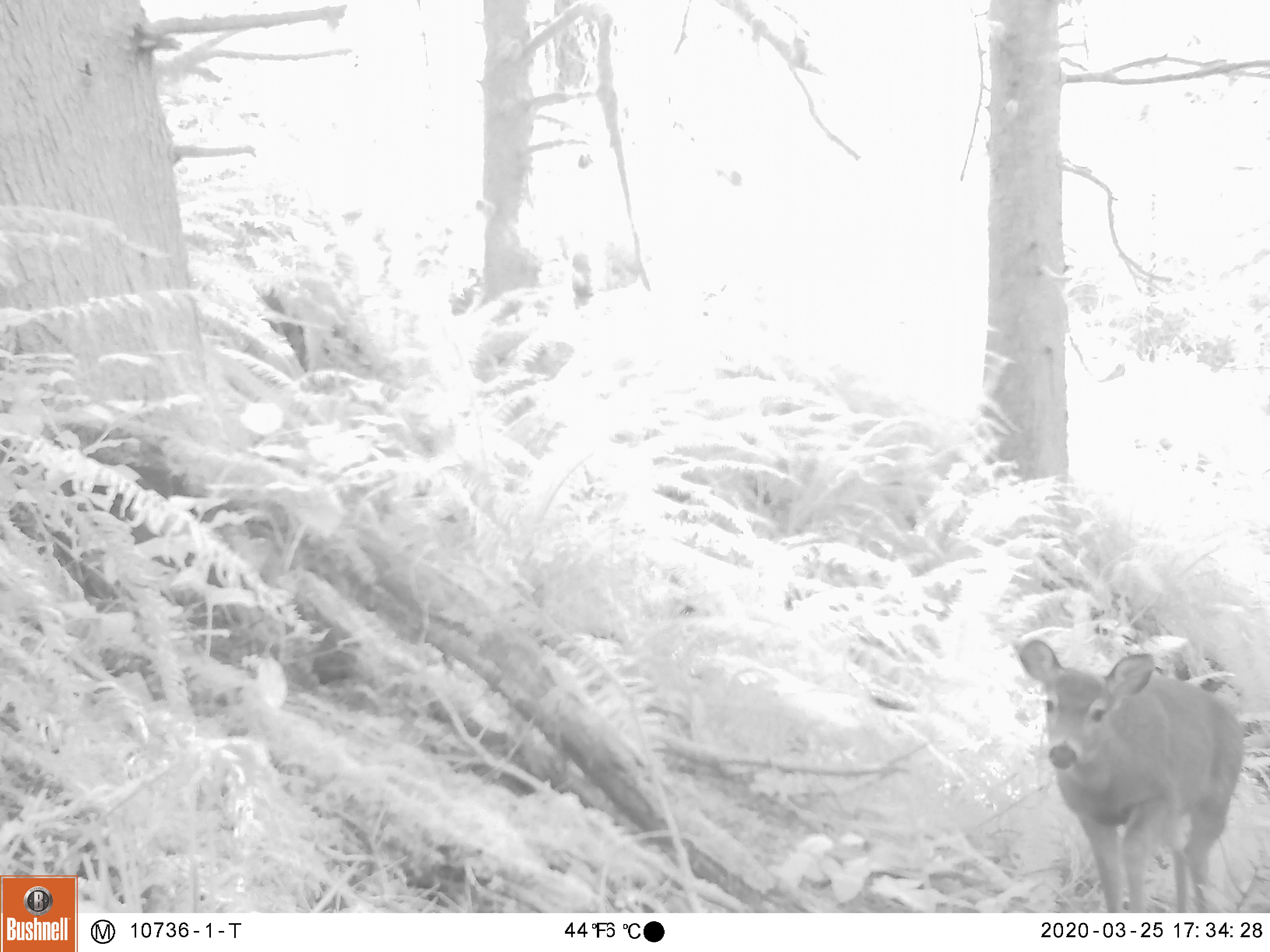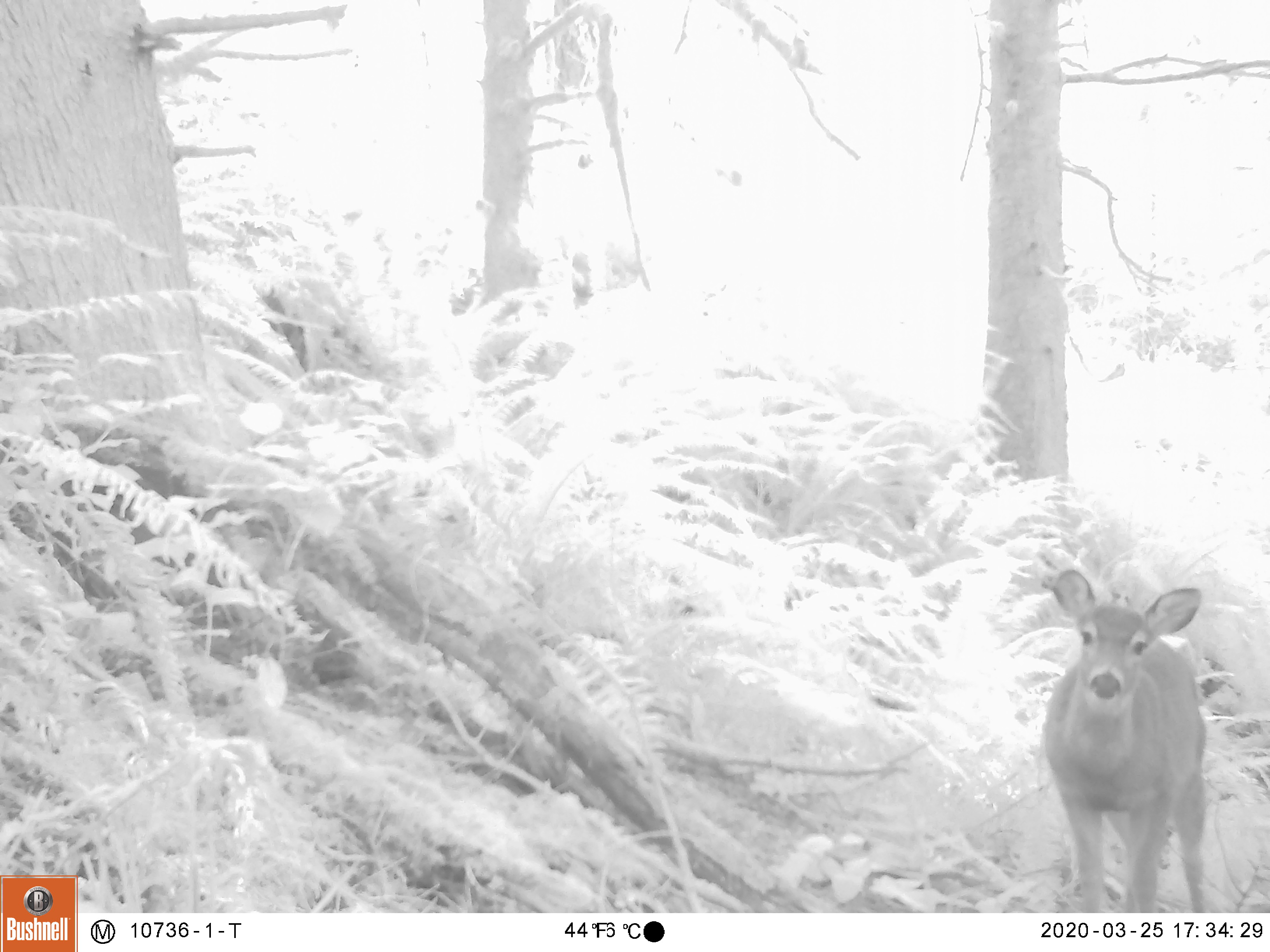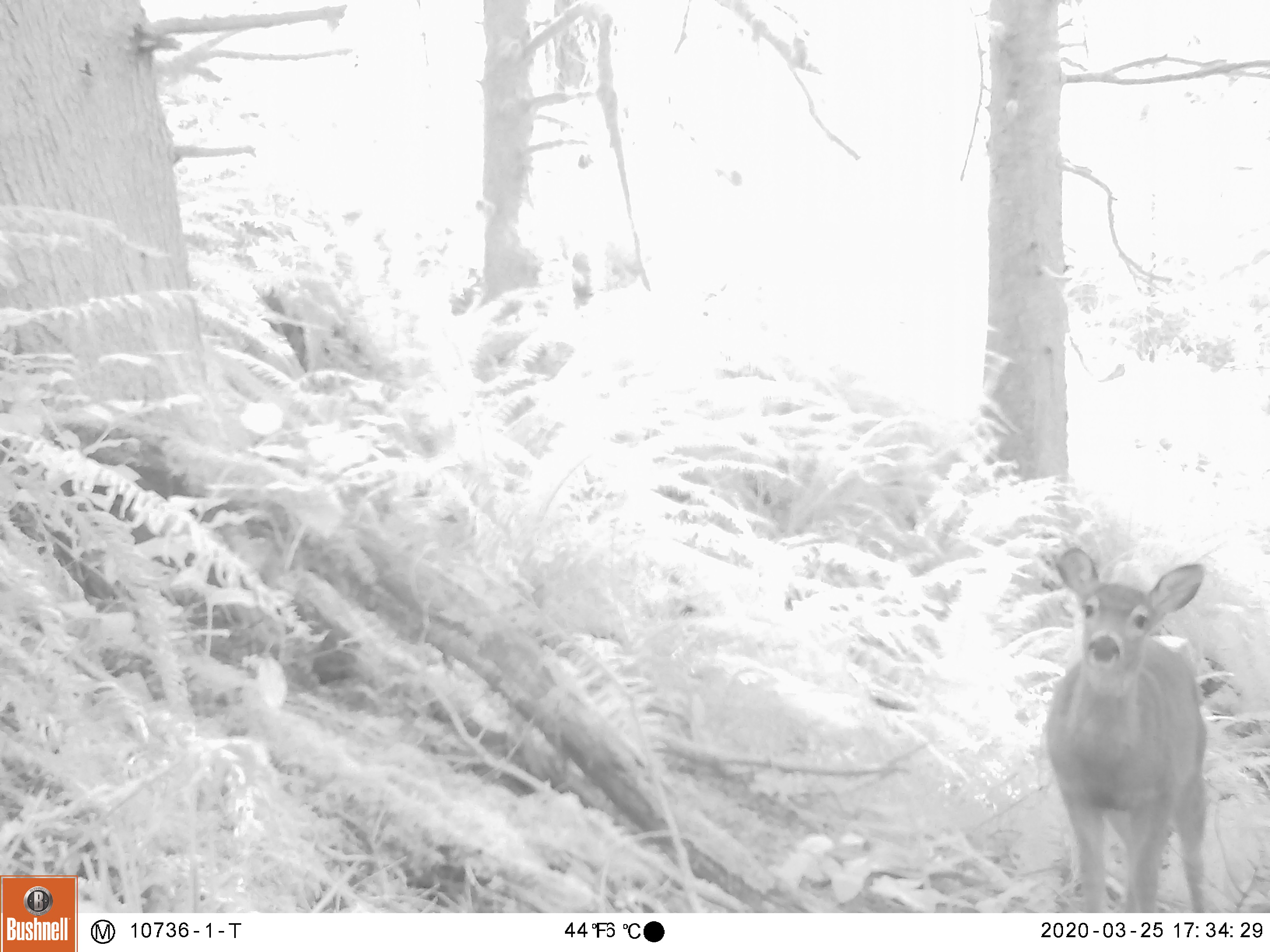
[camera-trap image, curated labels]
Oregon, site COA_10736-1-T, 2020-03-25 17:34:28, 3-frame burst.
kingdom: Animalia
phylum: Chordata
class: Mammalia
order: Artiodactyla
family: Cervidae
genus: Odocoileus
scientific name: Odocoileus hemionus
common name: black-tailed deer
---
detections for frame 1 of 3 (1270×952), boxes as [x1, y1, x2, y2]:
black-tailed deer: [999, 622, 1246, 906]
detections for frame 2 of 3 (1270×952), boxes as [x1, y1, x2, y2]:
black-tailed deer: [1024, 556, 1220, 902]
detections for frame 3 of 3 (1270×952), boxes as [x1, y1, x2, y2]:
black-tailed deer: [1037, 547, 1229, 900]